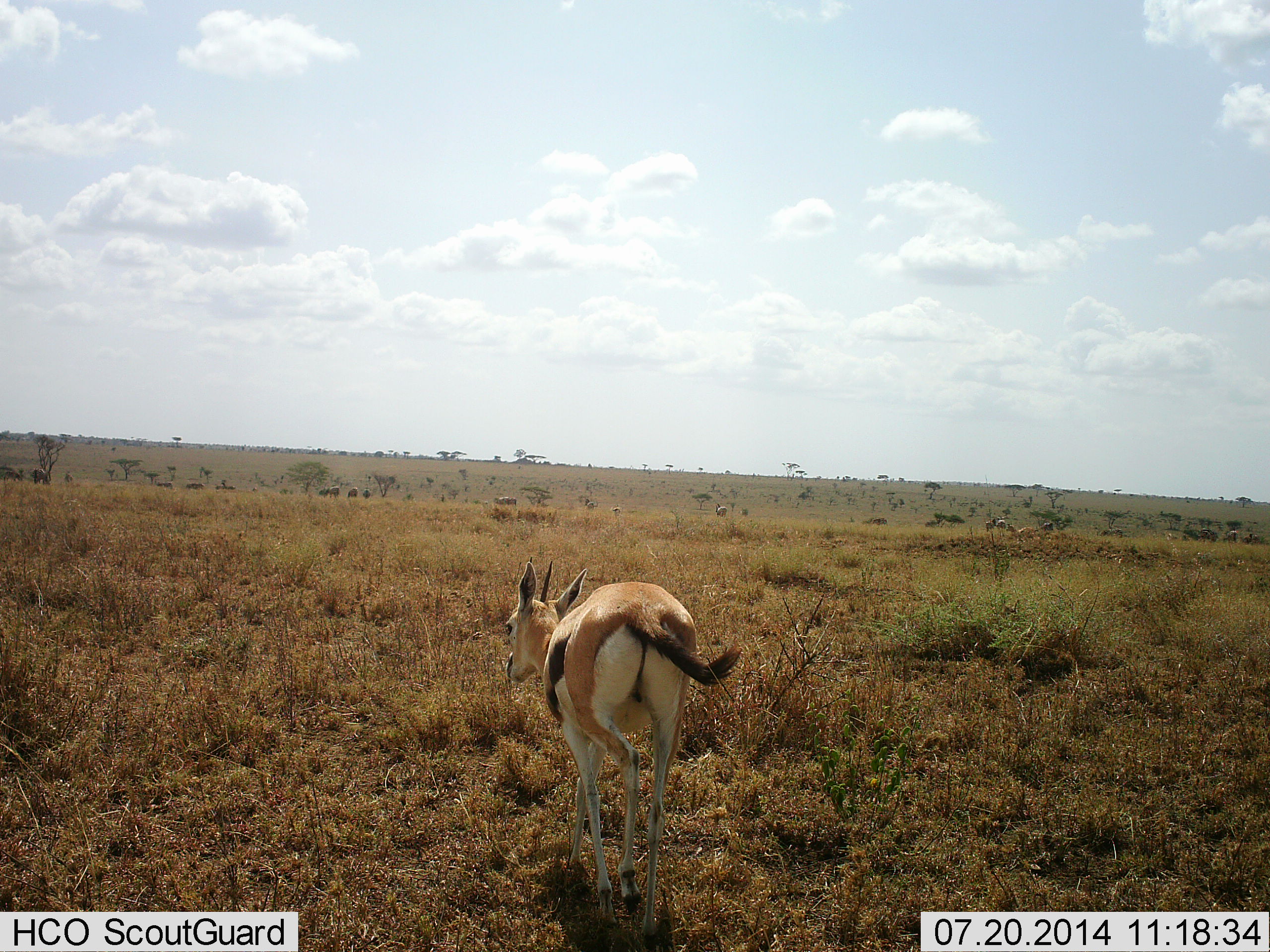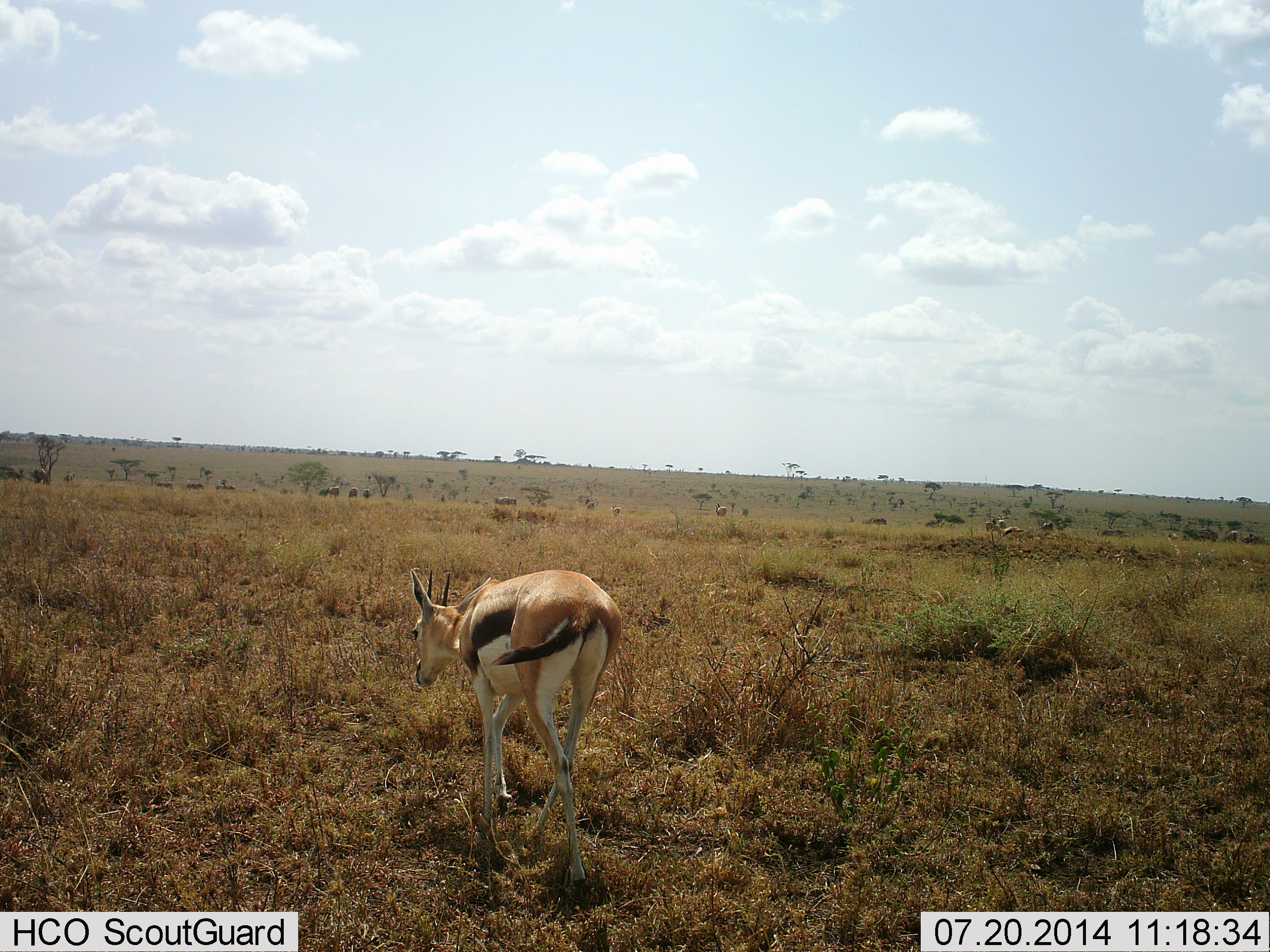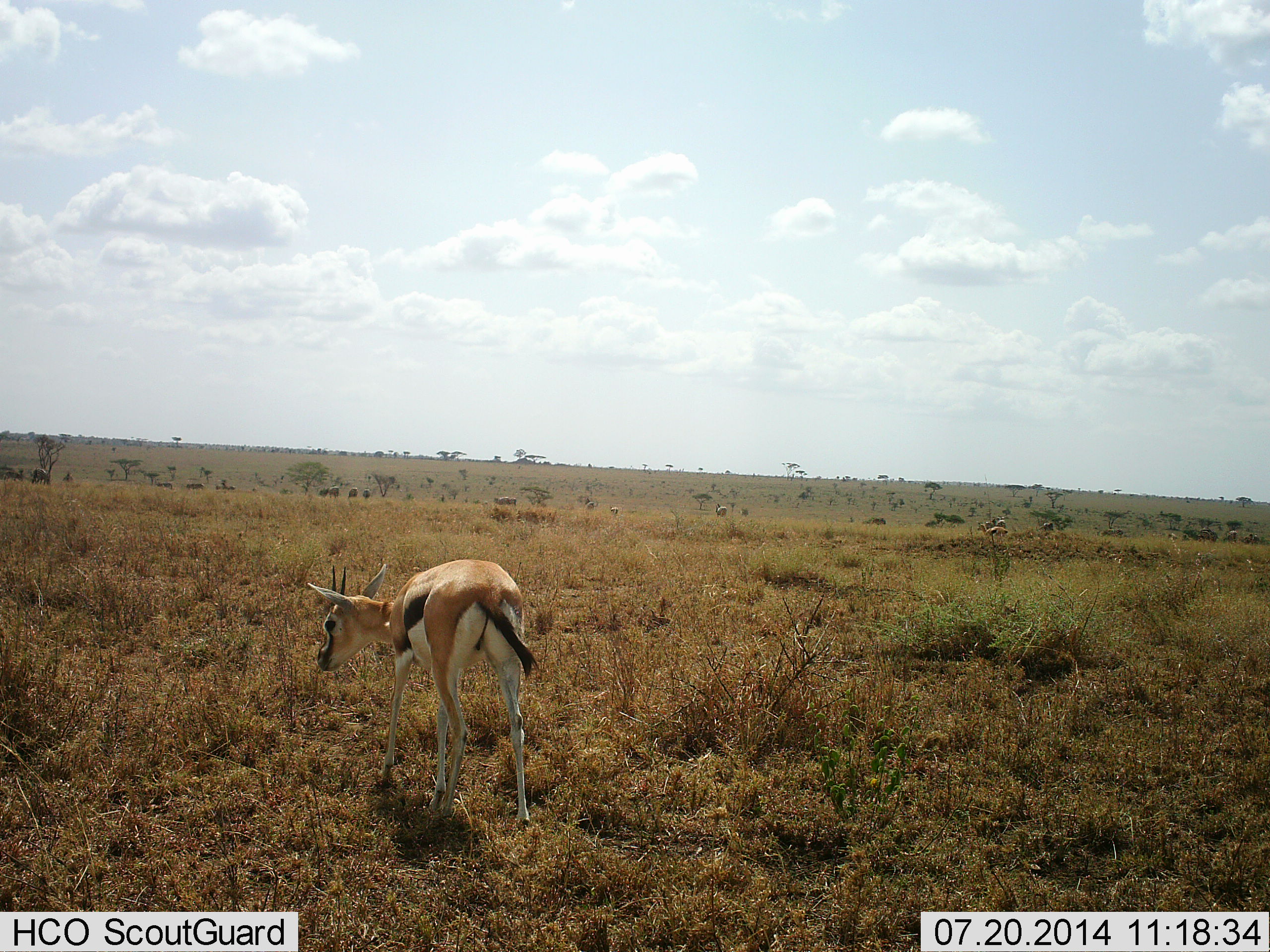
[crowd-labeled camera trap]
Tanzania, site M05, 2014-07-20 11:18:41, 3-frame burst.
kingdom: Animalia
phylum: Chordata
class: Mammalia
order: Artiodactyla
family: Bovidae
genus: Eudorcas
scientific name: Eudorcas thomsonii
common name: thomson's gazelle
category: gazellethomsons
Gazellethomsons (thomson's gazelle) (Eudorcas thomsonii), count 1. Behavior (volunteer vote fractions): standing 9%, resting 0%, moving 91%, interacting 0%. Young present (vote fraction): 0%. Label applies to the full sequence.